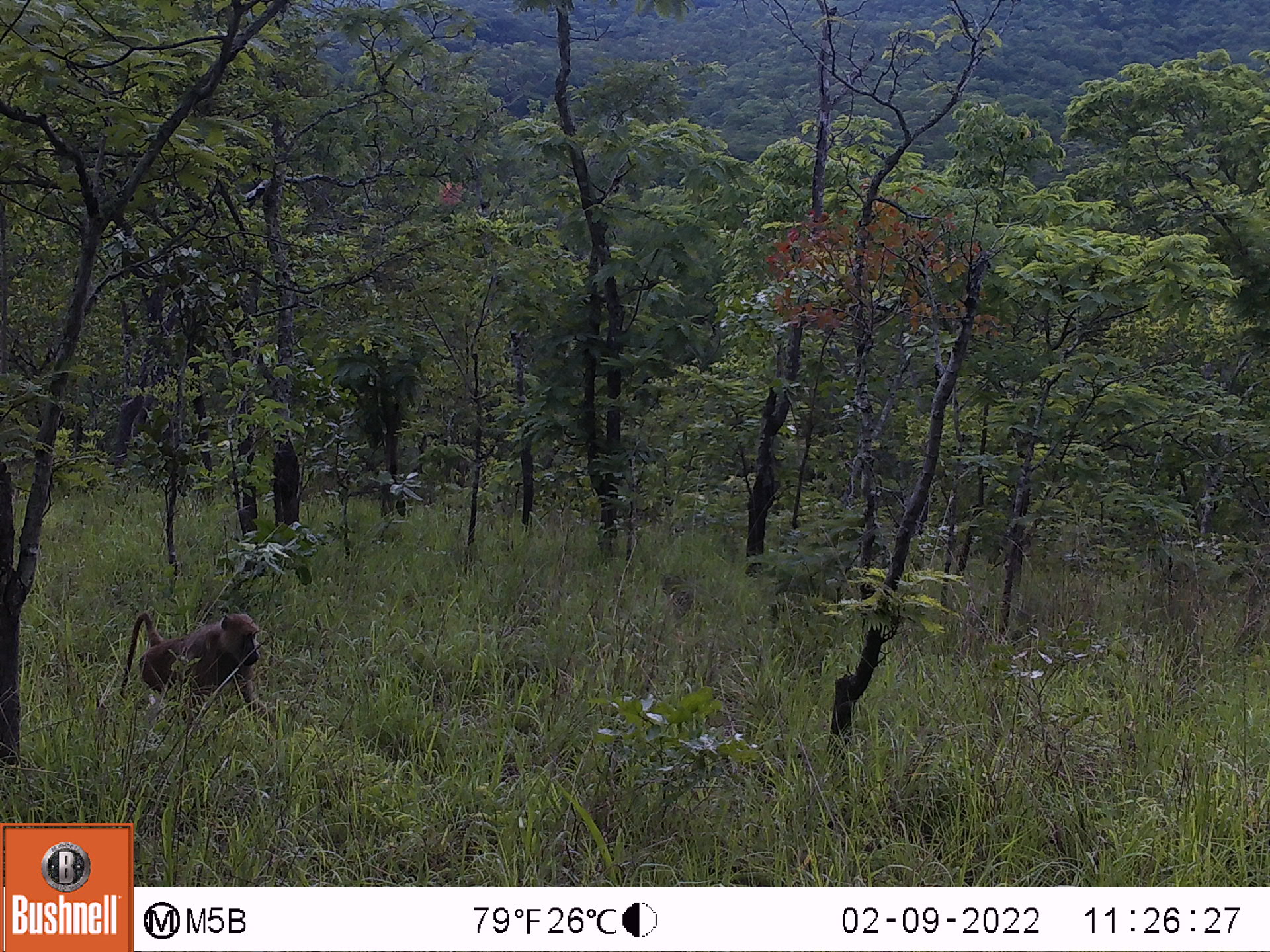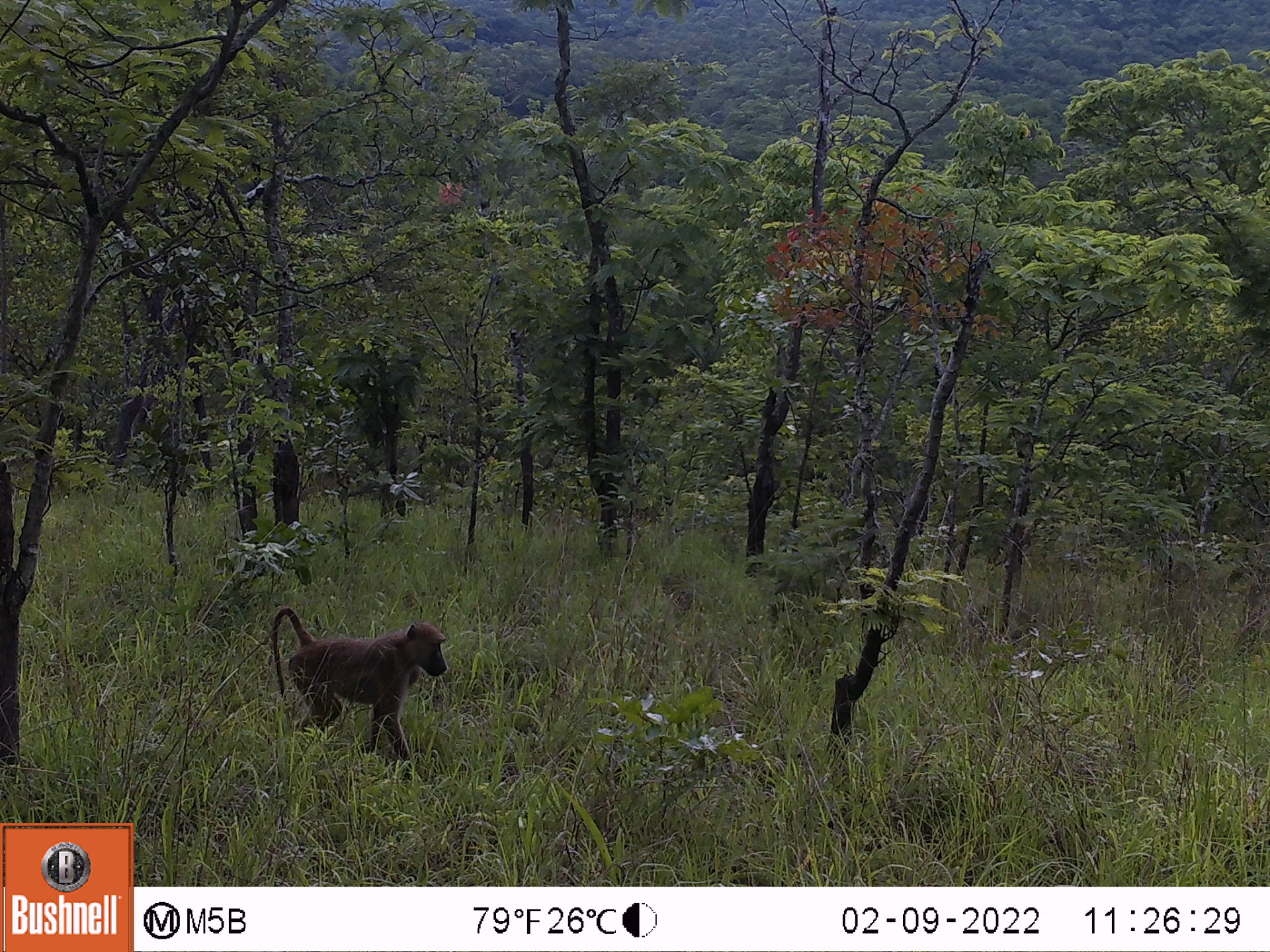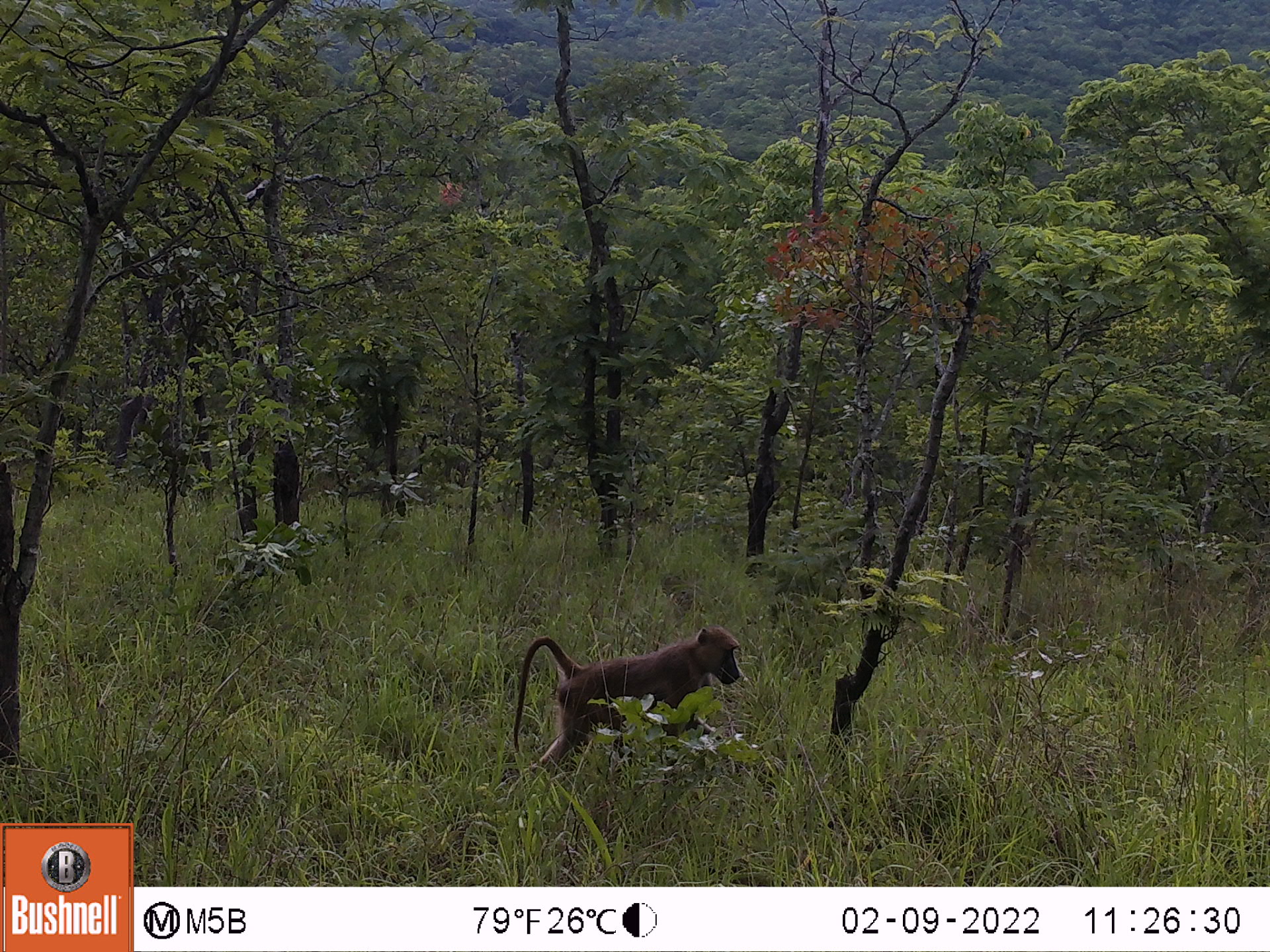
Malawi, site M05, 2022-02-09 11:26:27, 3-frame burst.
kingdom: Animalia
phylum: Chordata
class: Mammalia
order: Primates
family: Cercopithecidae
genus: Papio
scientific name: Papio cynocephalus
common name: yellow baboon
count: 1